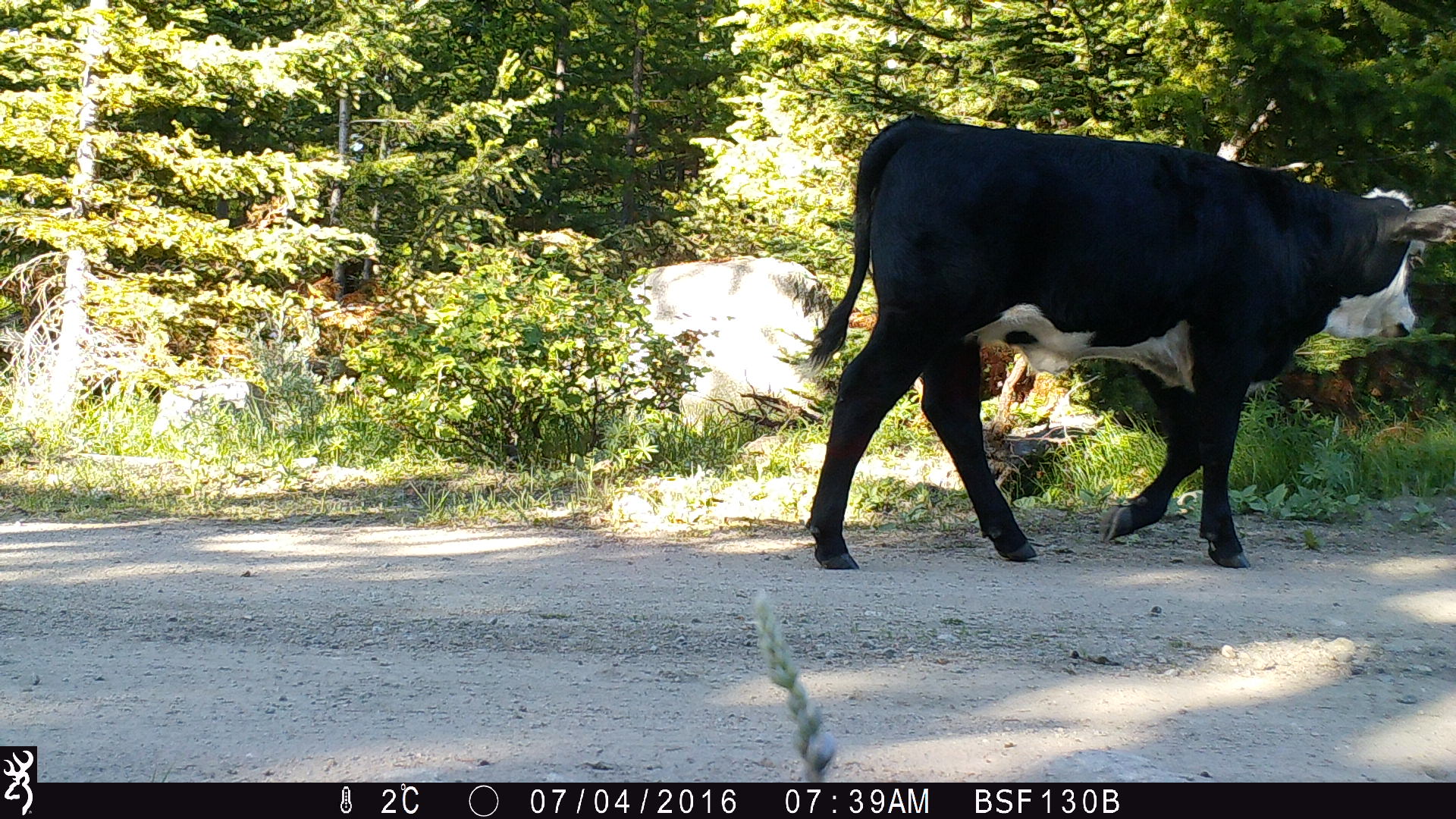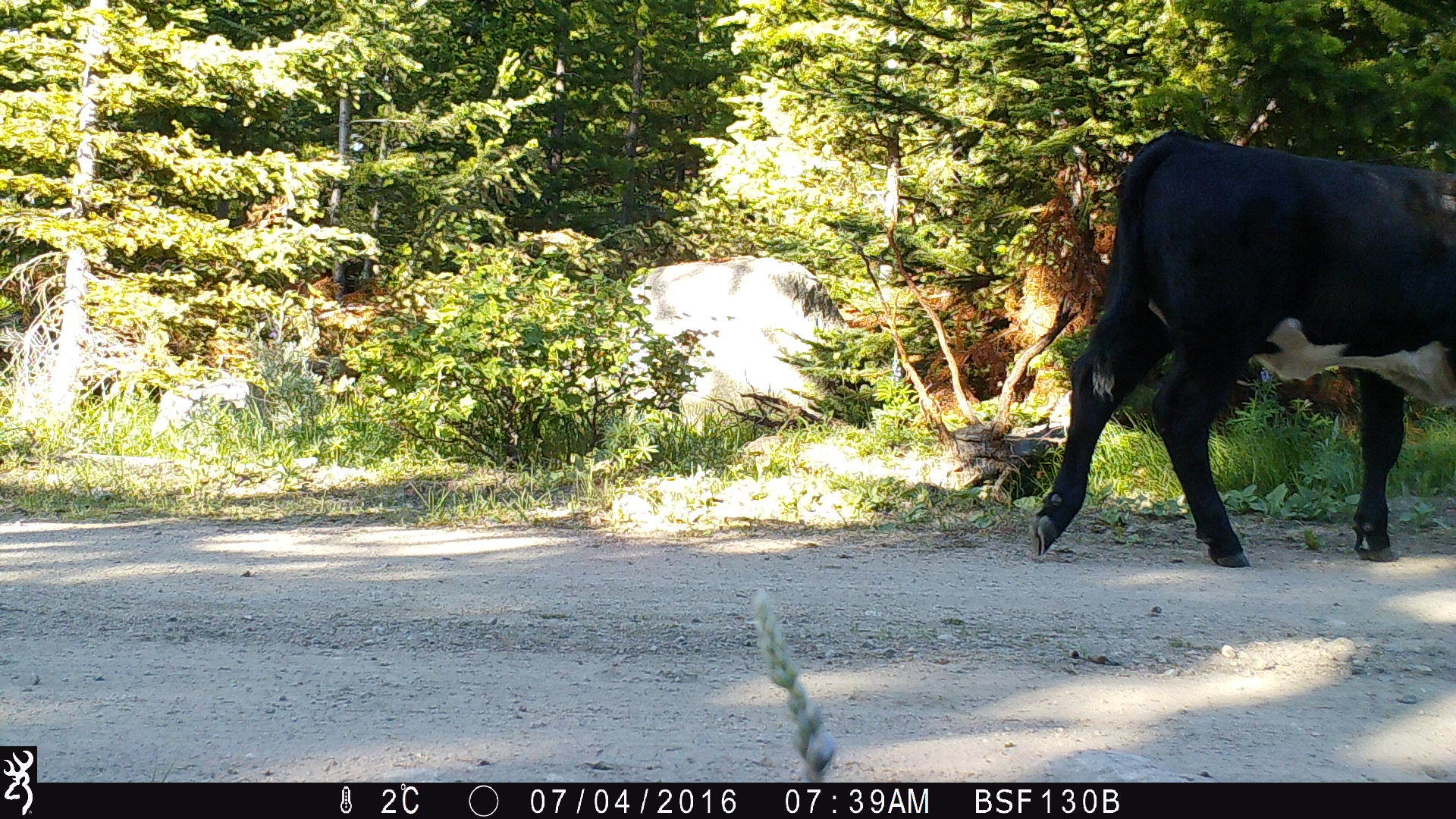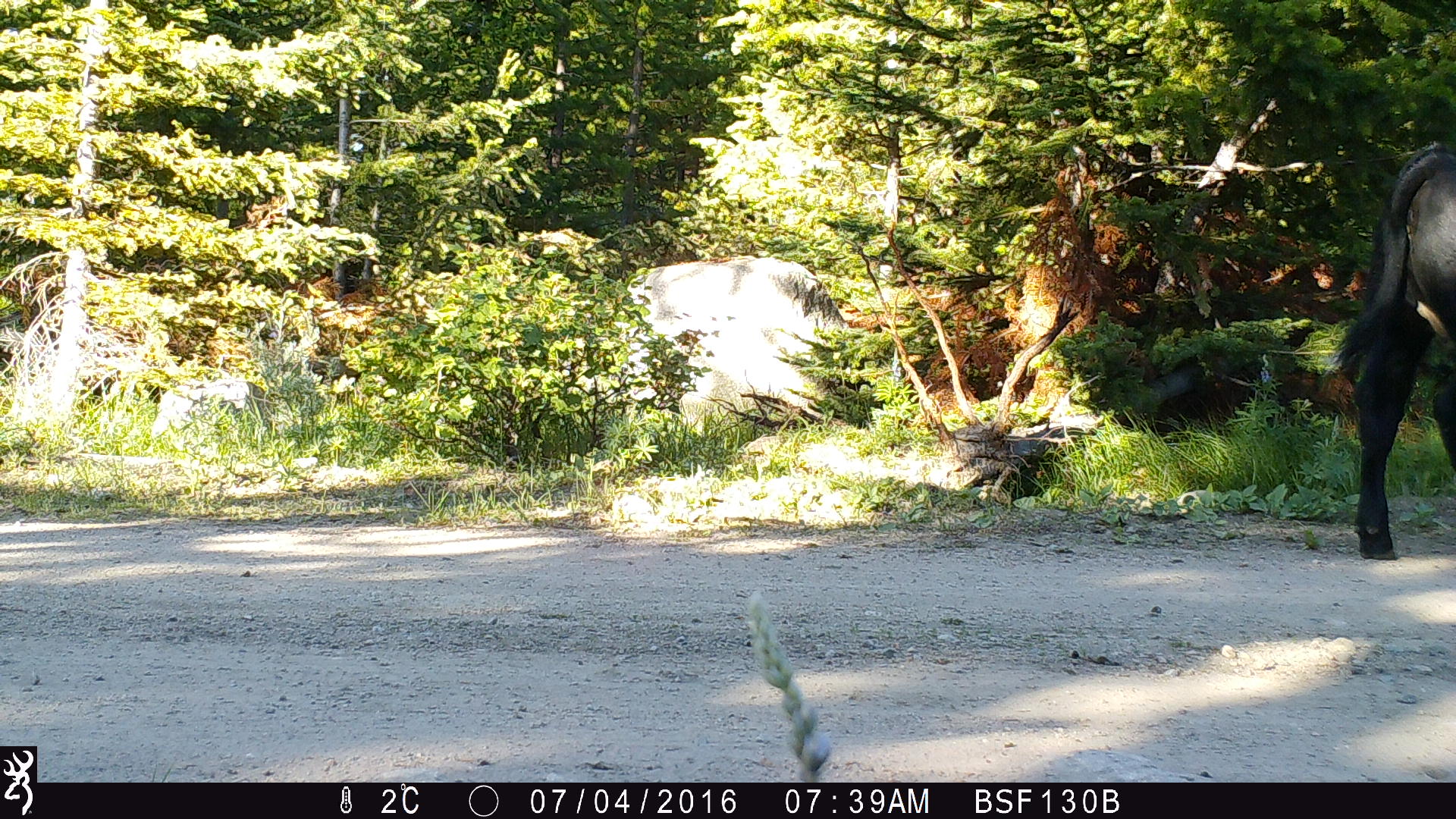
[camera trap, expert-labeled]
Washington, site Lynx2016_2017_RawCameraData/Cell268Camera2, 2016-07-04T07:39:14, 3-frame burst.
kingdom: Animalia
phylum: Chordata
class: Mammalia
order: Artiodactyla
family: Bovidae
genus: Bos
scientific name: Bos taurus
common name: domestic cattle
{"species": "domestic cattle (Bos taurus)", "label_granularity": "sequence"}